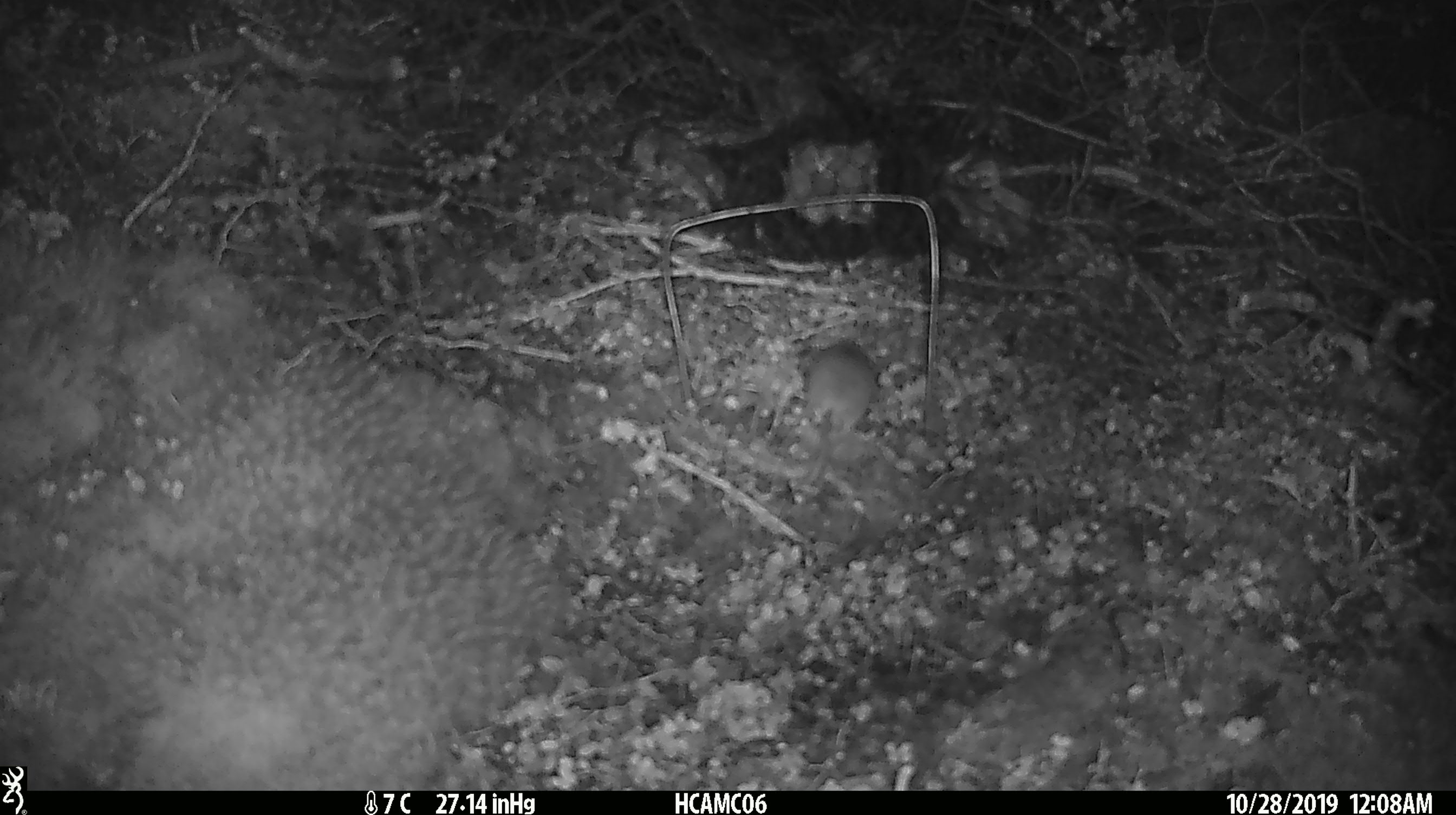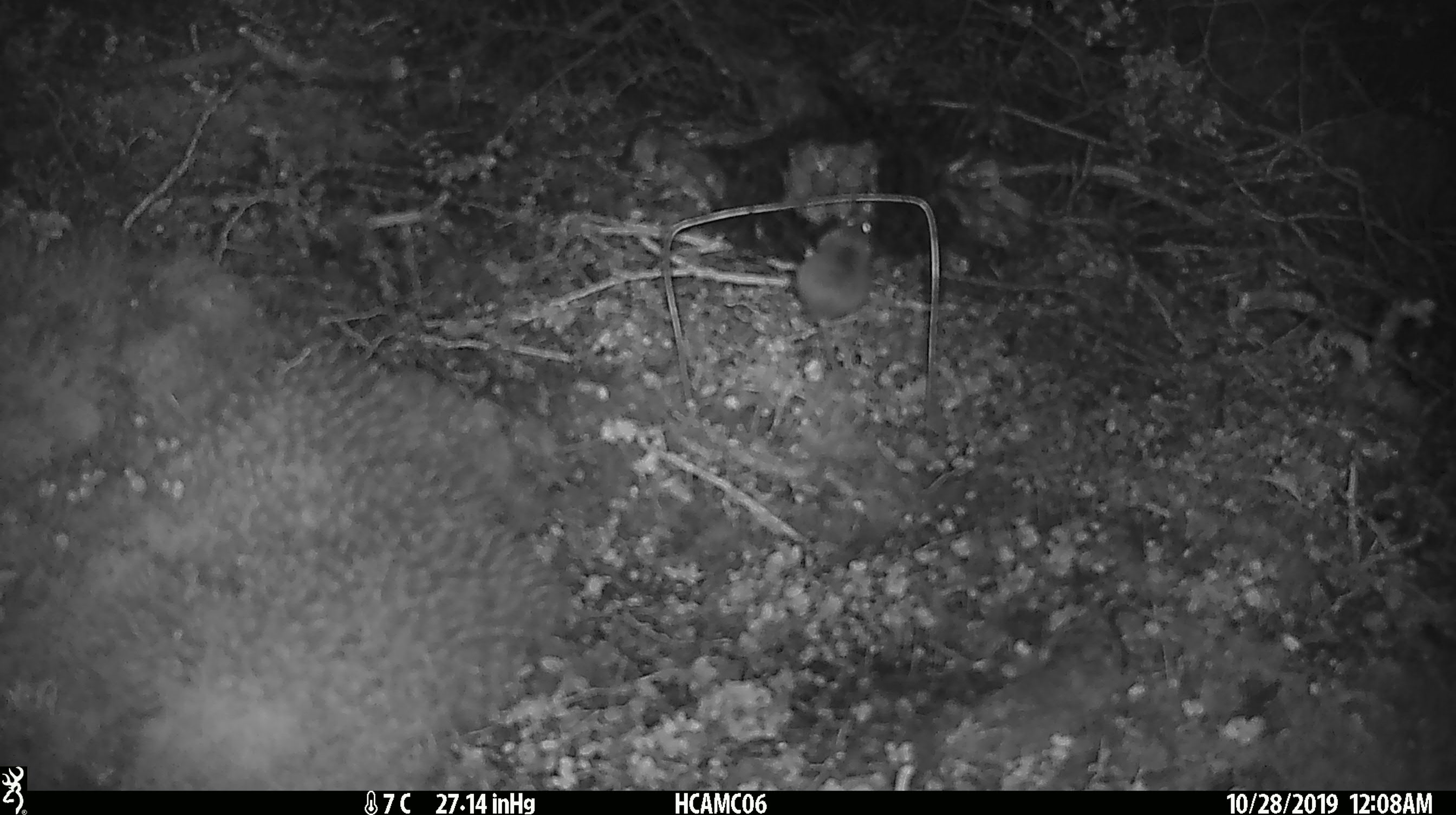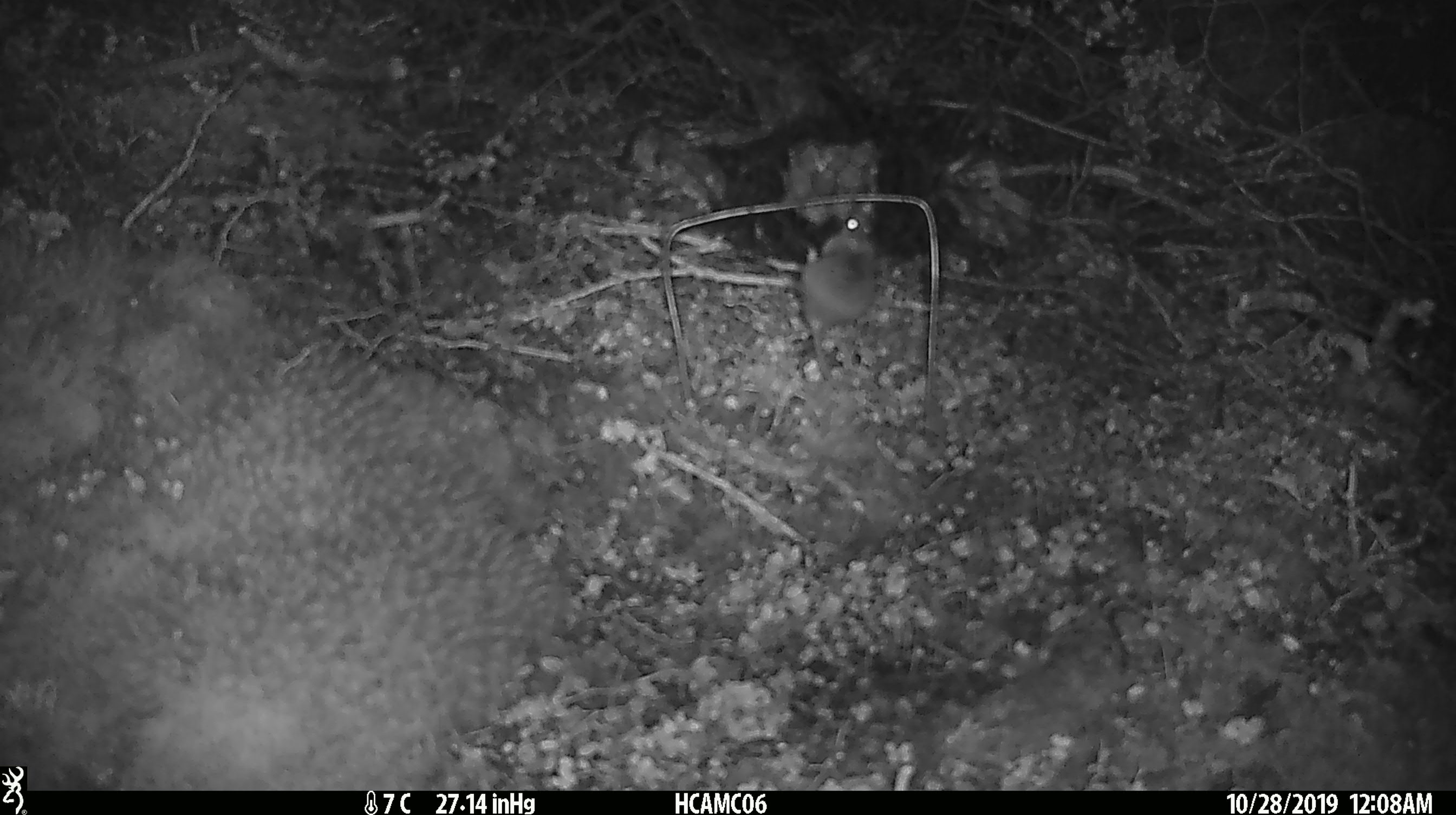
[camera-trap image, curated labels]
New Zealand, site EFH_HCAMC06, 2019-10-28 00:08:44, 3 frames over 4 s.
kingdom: Animalia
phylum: Chordata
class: Mammalia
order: Rodentia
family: Muridae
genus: Mus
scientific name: Mus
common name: mouse